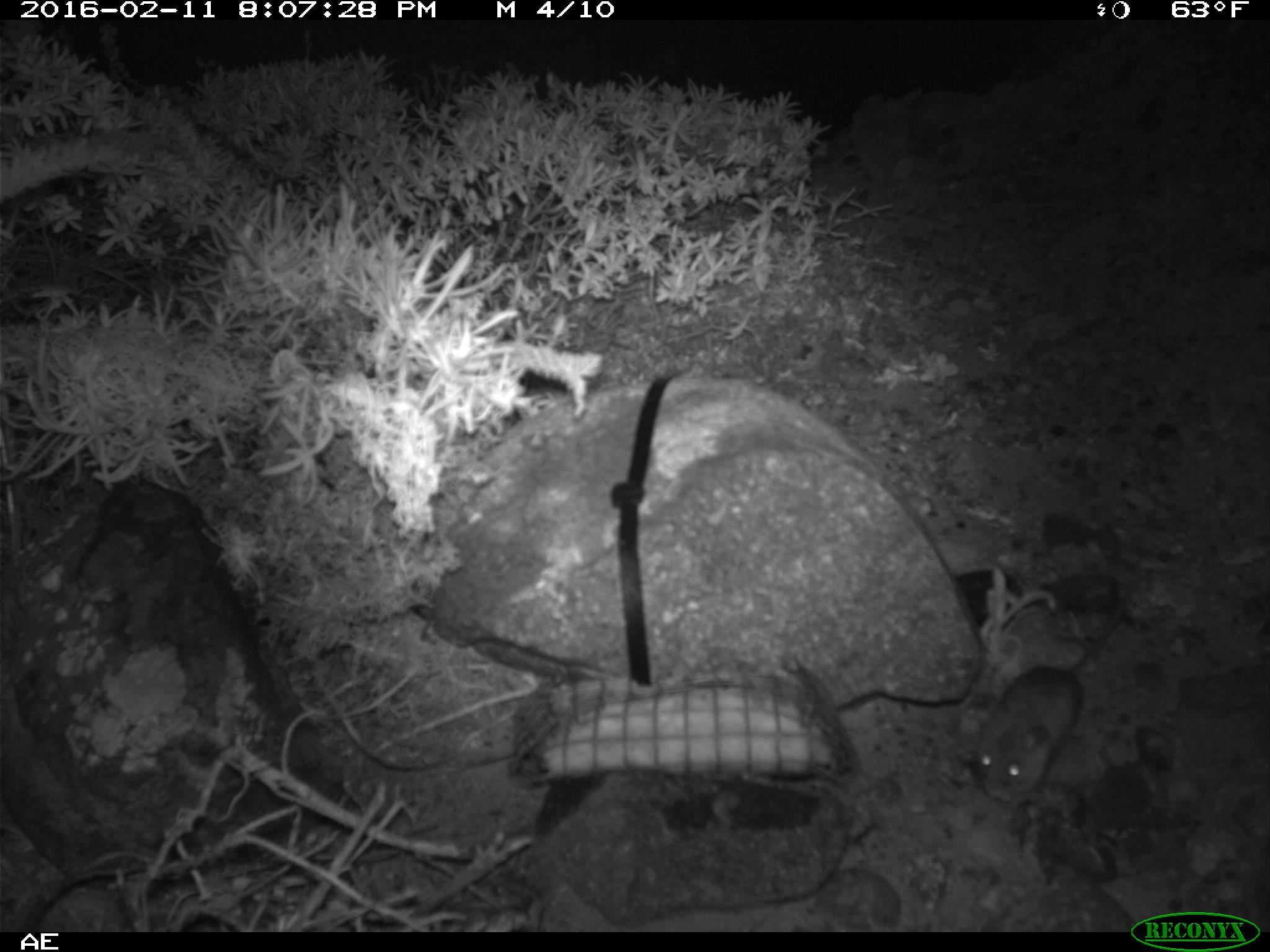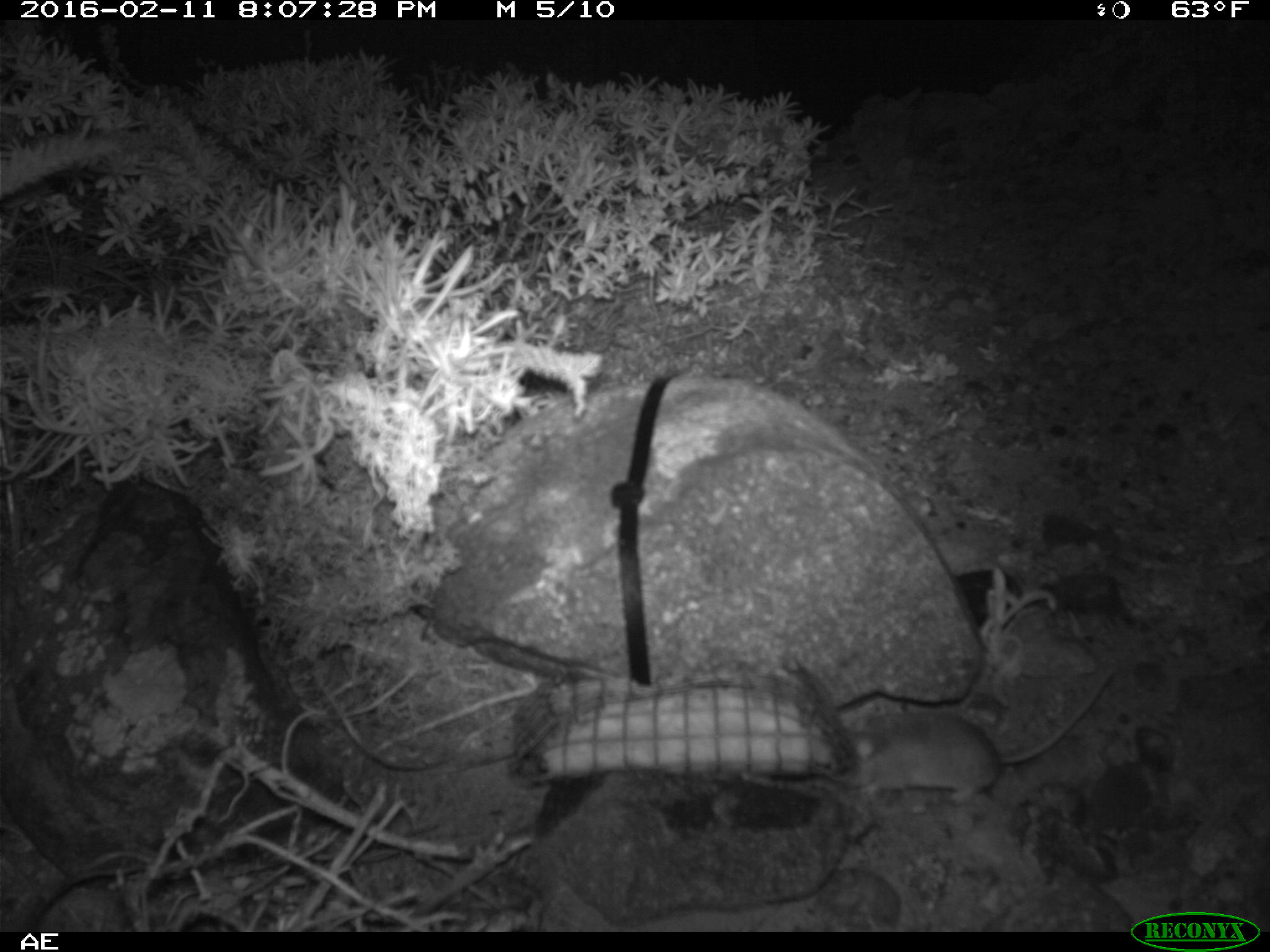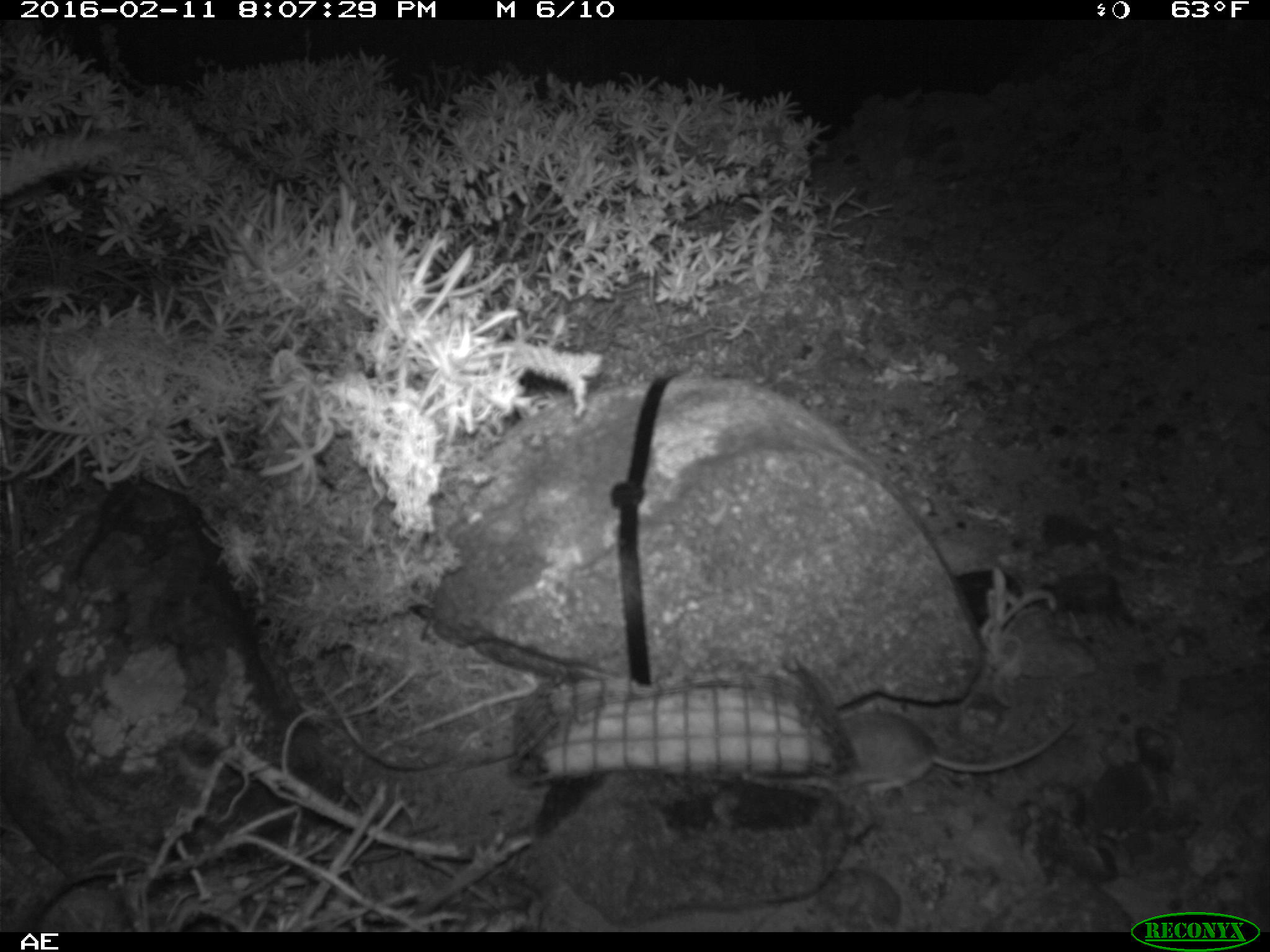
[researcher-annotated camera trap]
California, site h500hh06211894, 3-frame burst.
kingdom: Animalia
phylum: Chordata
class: Mammalia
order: Rodentia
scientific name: Rodentia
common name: rodent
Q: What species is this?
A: Rodent (Rodentia).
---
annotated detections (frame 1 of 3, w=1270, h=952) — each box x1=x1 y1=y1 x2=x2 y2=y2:
rodent: x1=975 y1=602 x2=1117 y2=804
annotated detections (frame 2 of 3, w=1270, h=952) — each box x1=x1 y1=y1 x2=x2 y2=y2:
rodent: x1=821 y1=663 x2=1110 y2=806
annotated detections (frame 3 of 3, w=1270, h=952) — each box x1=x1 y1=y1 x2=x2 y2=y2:
rodent: x1=827 y1=711 x2=1079 y2=796